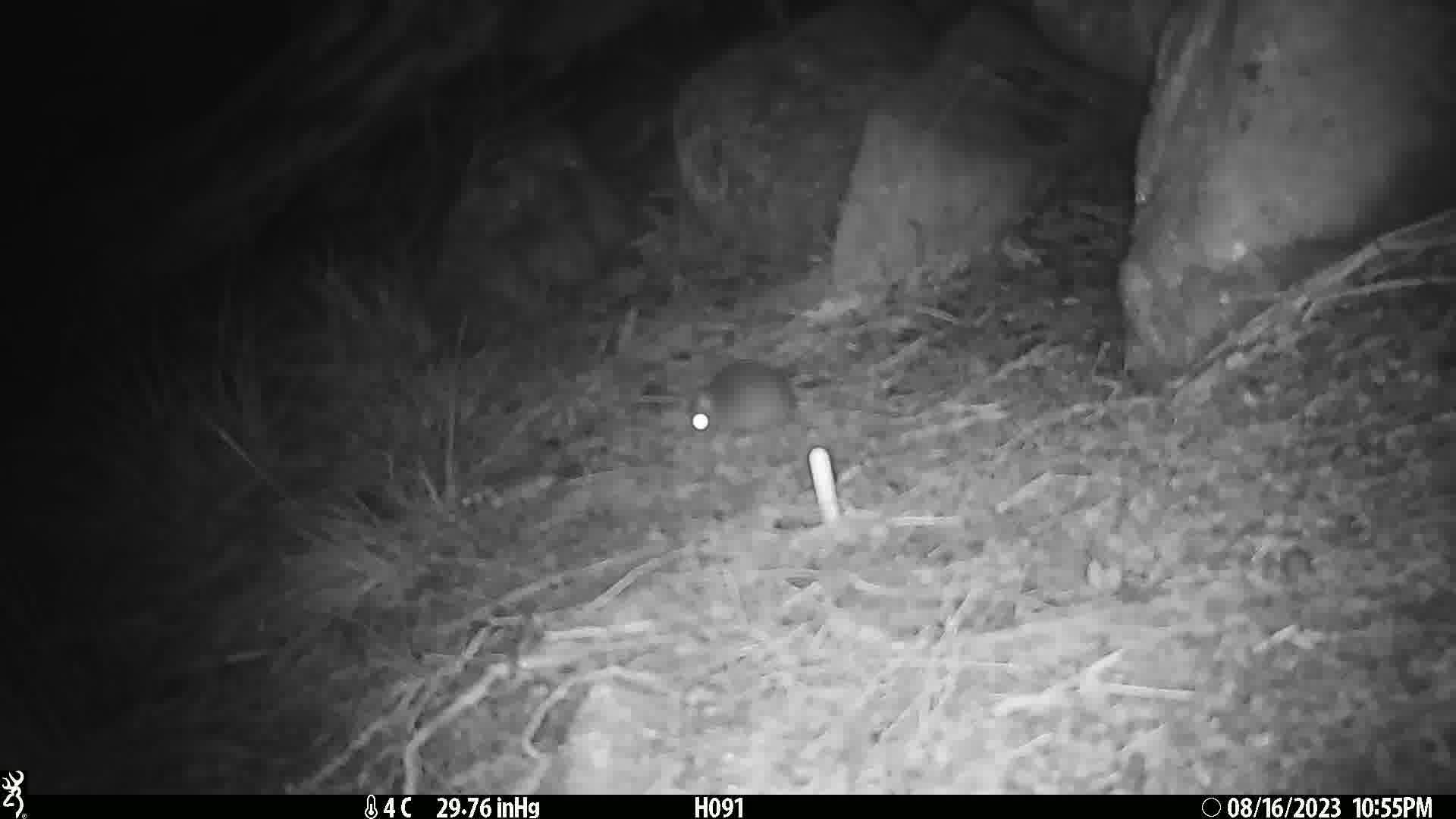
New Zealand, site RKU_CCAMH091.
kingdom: Animalia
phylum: Chordata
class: Mammalia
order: Rodentia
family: Muridae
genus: Rattus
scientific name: Rattus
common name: rat